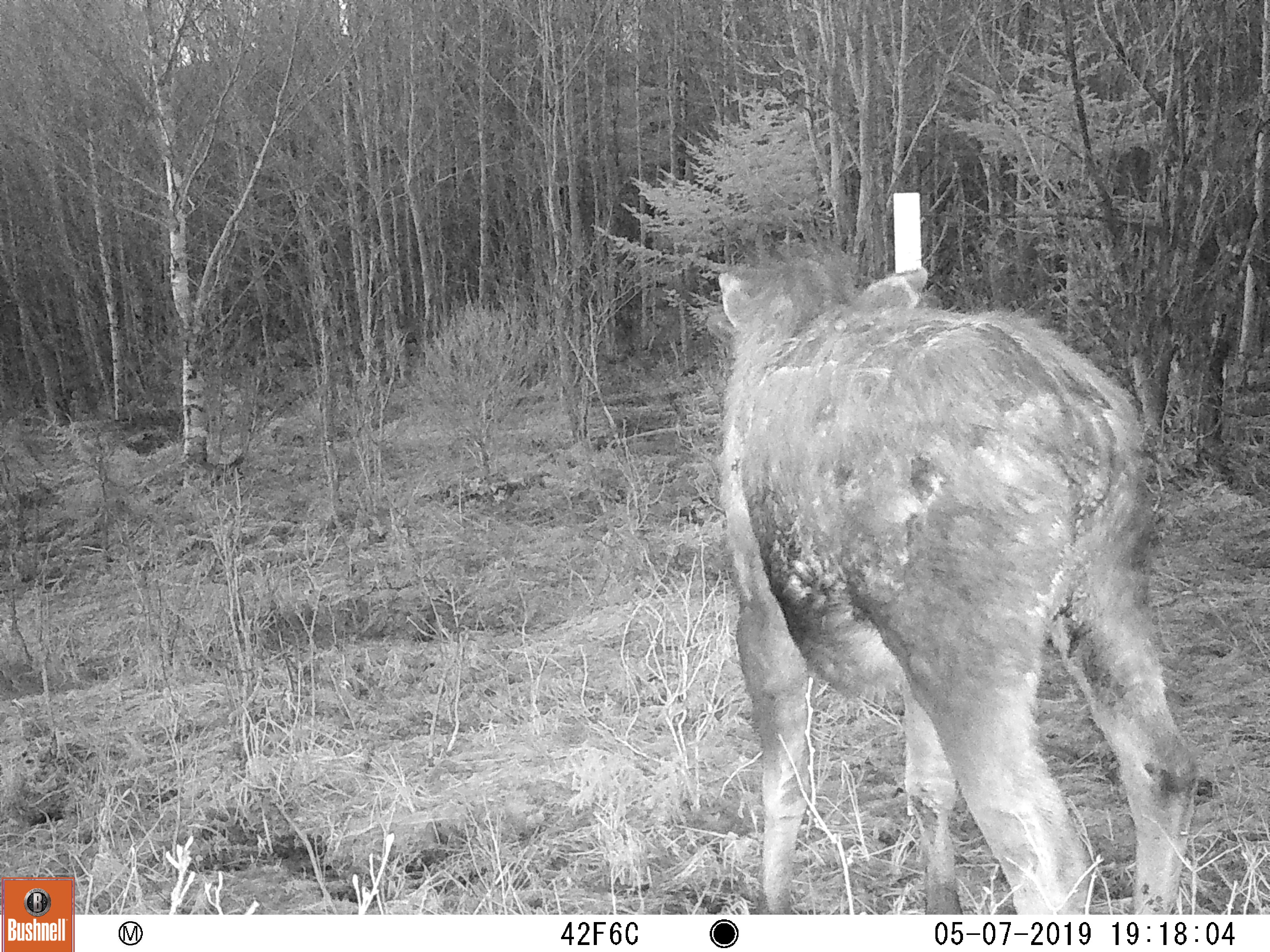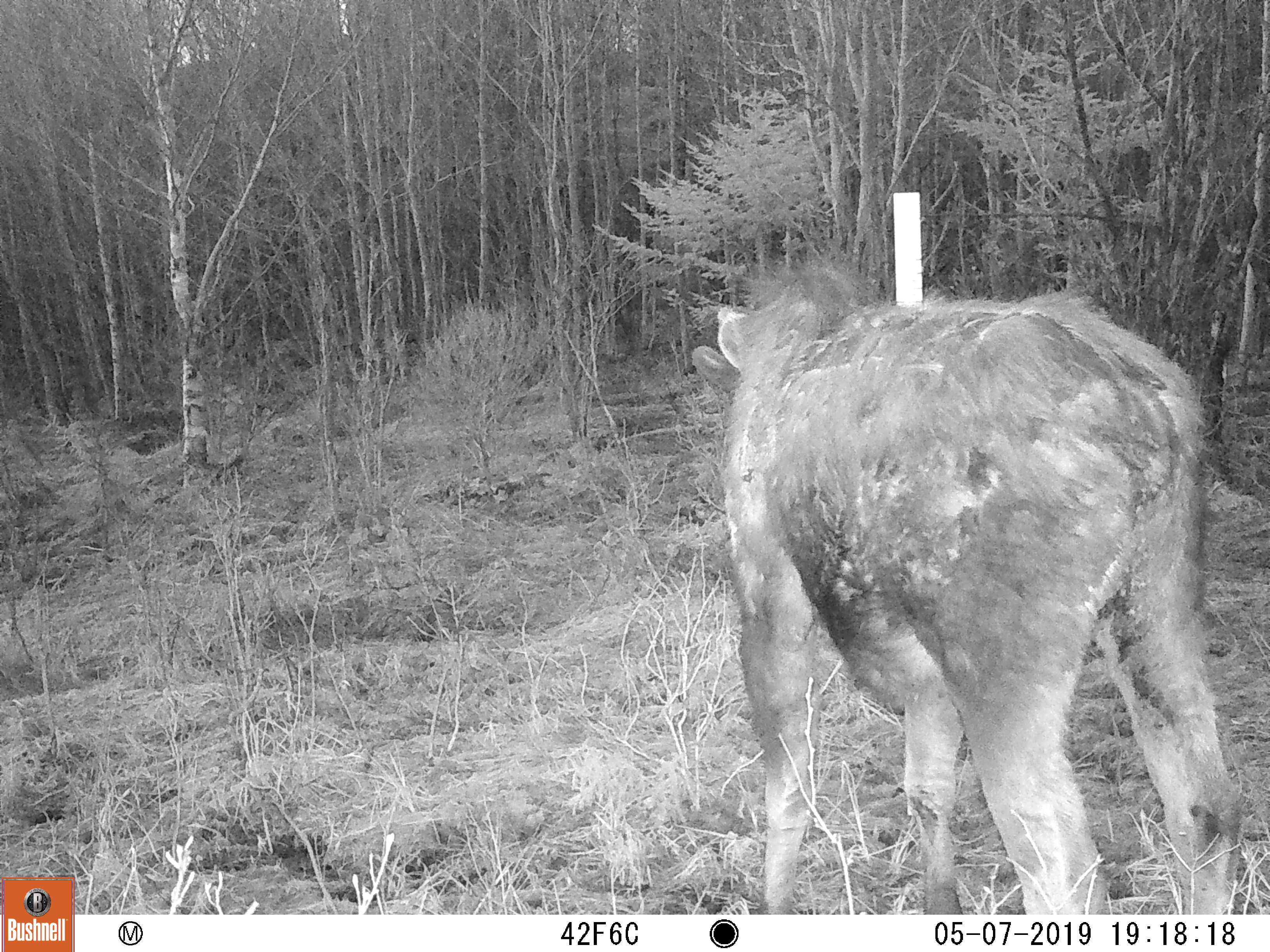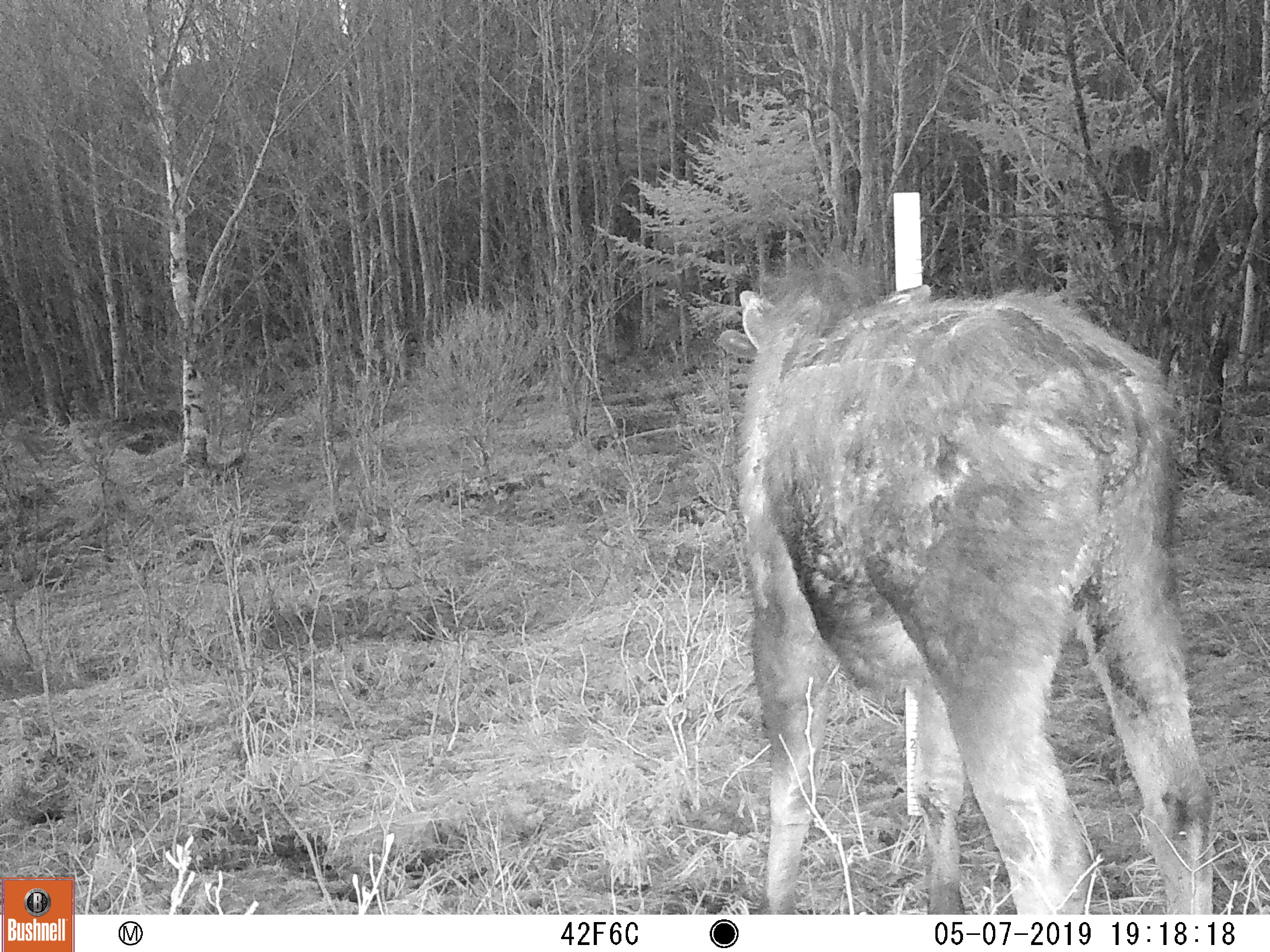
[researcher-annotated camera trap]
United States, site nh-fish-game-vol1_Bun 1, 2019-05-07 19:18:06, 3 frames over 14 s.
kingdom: Animalia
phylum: Chordata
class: Mammalia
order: Artiodactyla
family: Cervidae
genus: Alces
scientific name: Alces alces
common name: moose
Moose (Alces alces).